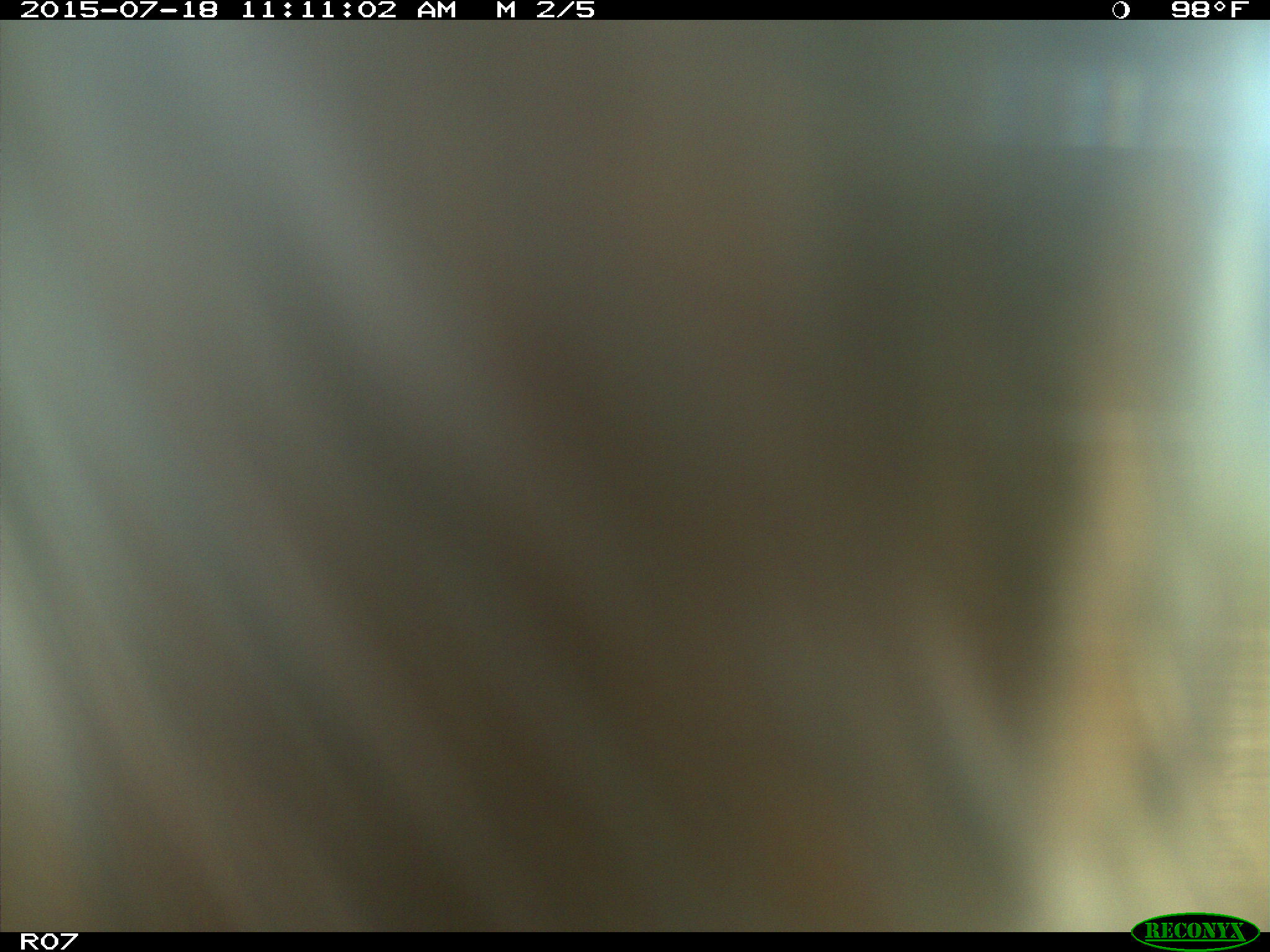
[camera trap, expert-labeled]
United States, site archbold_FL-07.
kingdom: Animalia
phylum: Chordata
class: Mammalia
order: Artiodactyla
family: Bovidae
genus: Bos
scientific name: Bos taurus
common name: domestic cow